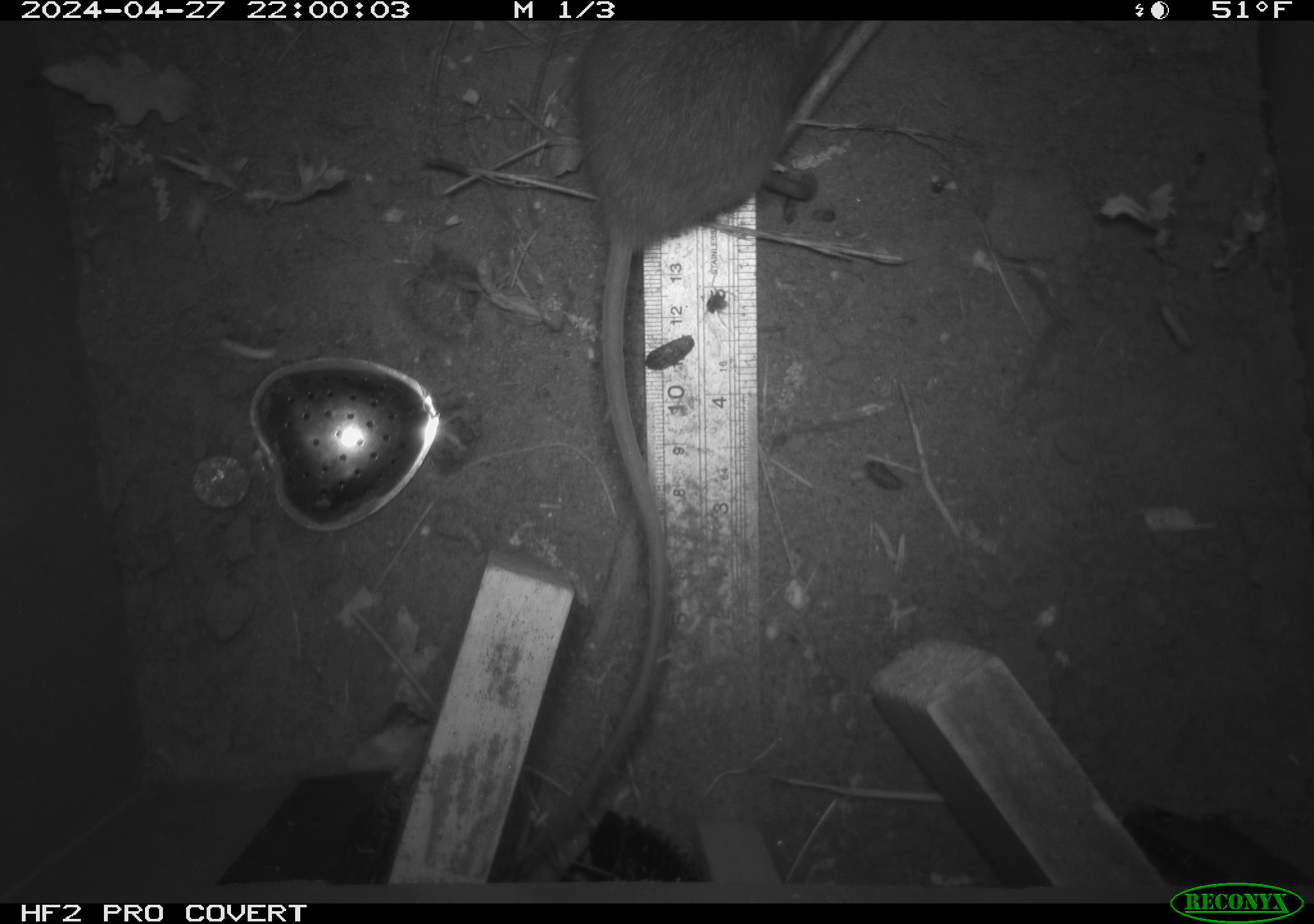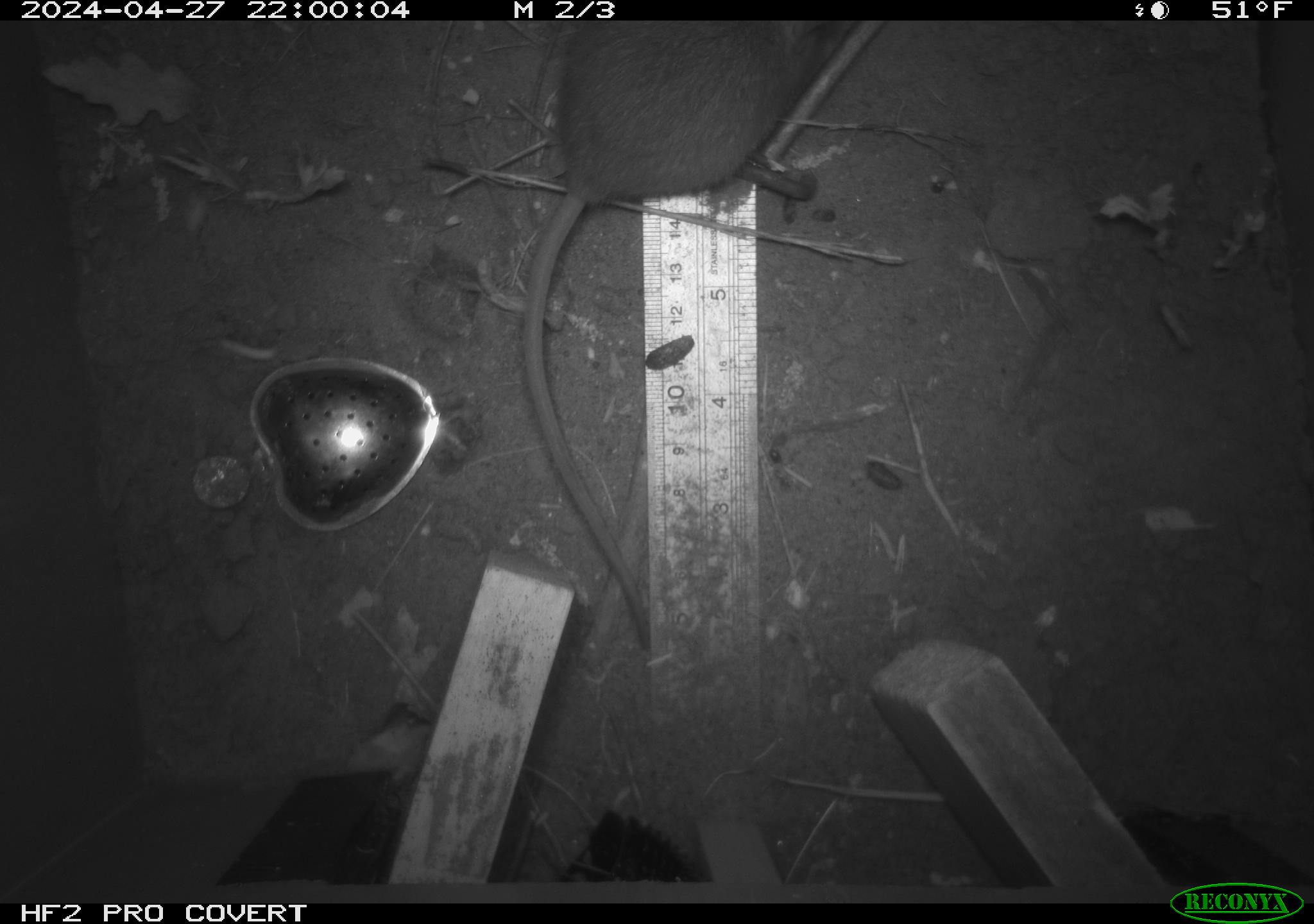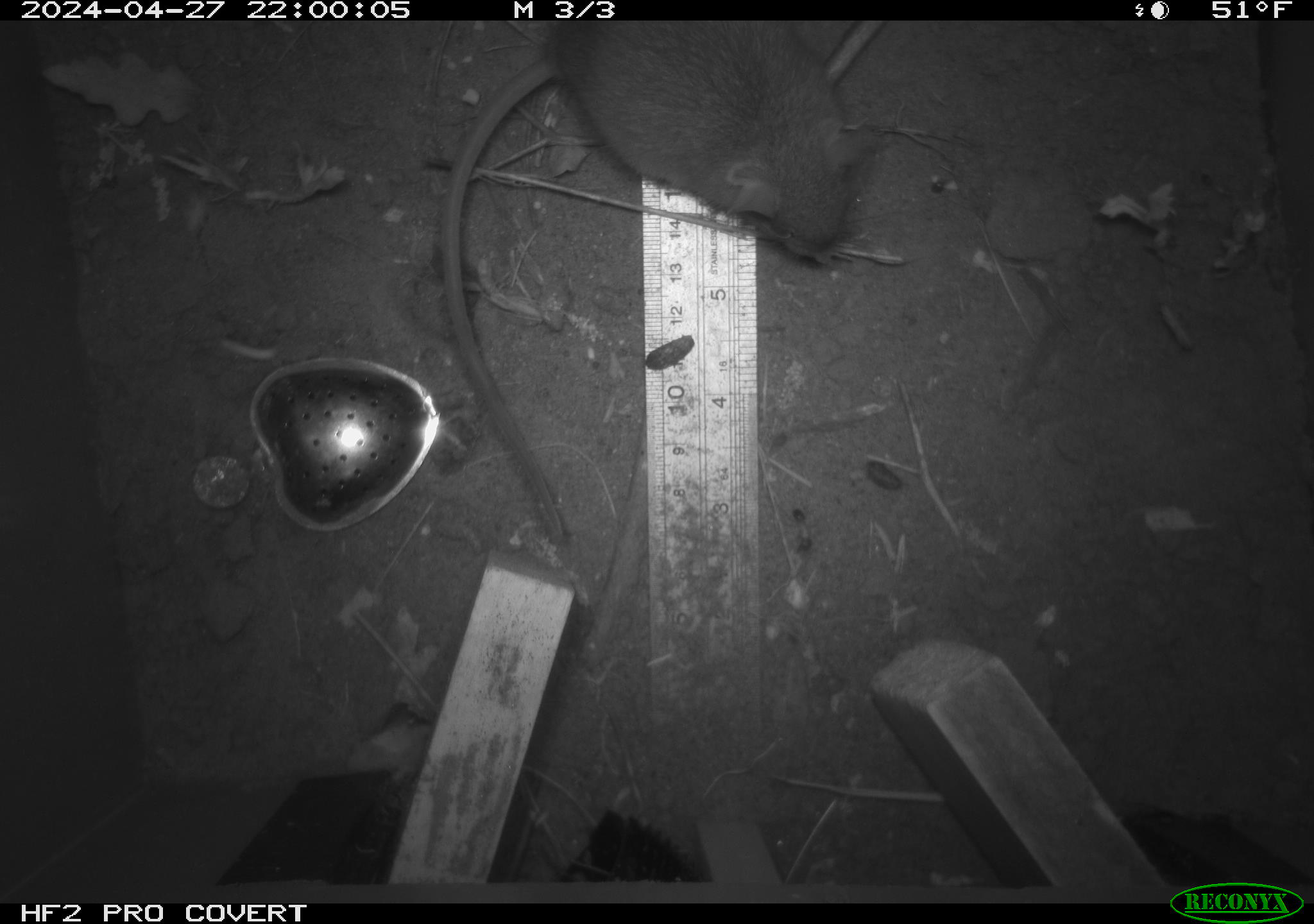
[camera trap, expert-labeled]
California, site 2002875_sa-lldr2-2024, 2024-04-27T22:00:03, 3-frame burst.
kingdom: Animalia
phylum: Chordata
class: Mammalia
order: Rodentia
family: Muridae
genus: Rattus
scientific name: Rattus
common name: rat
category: rattus species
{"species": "rattus species (rat) (Rattus)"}